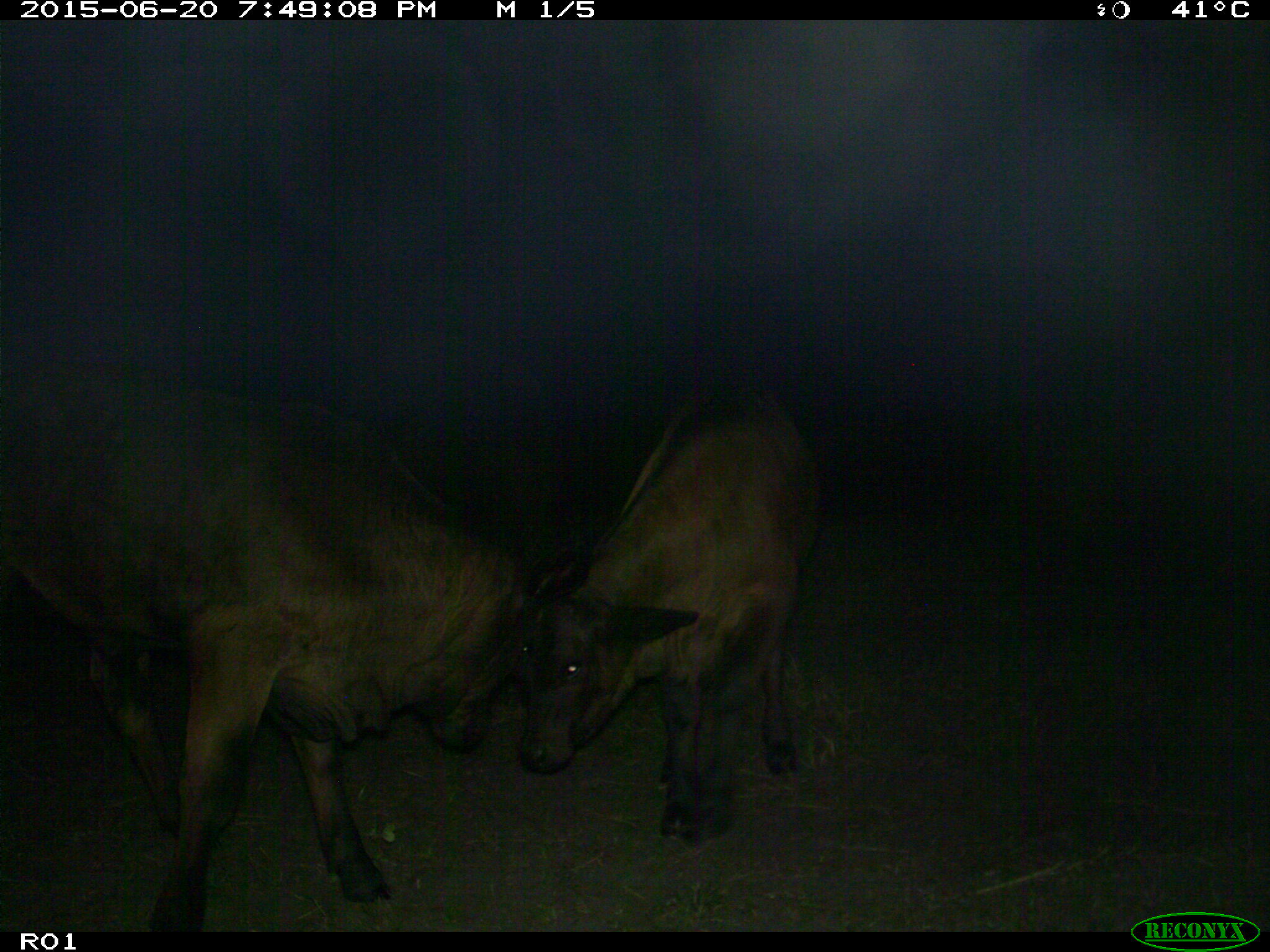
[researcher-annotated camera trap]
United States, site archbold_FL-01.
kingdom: Animalia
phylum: Chordata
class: Mammalia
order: Artiodactyla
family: Bovidae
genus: Bos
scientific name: Bos taurus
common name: domestic cow